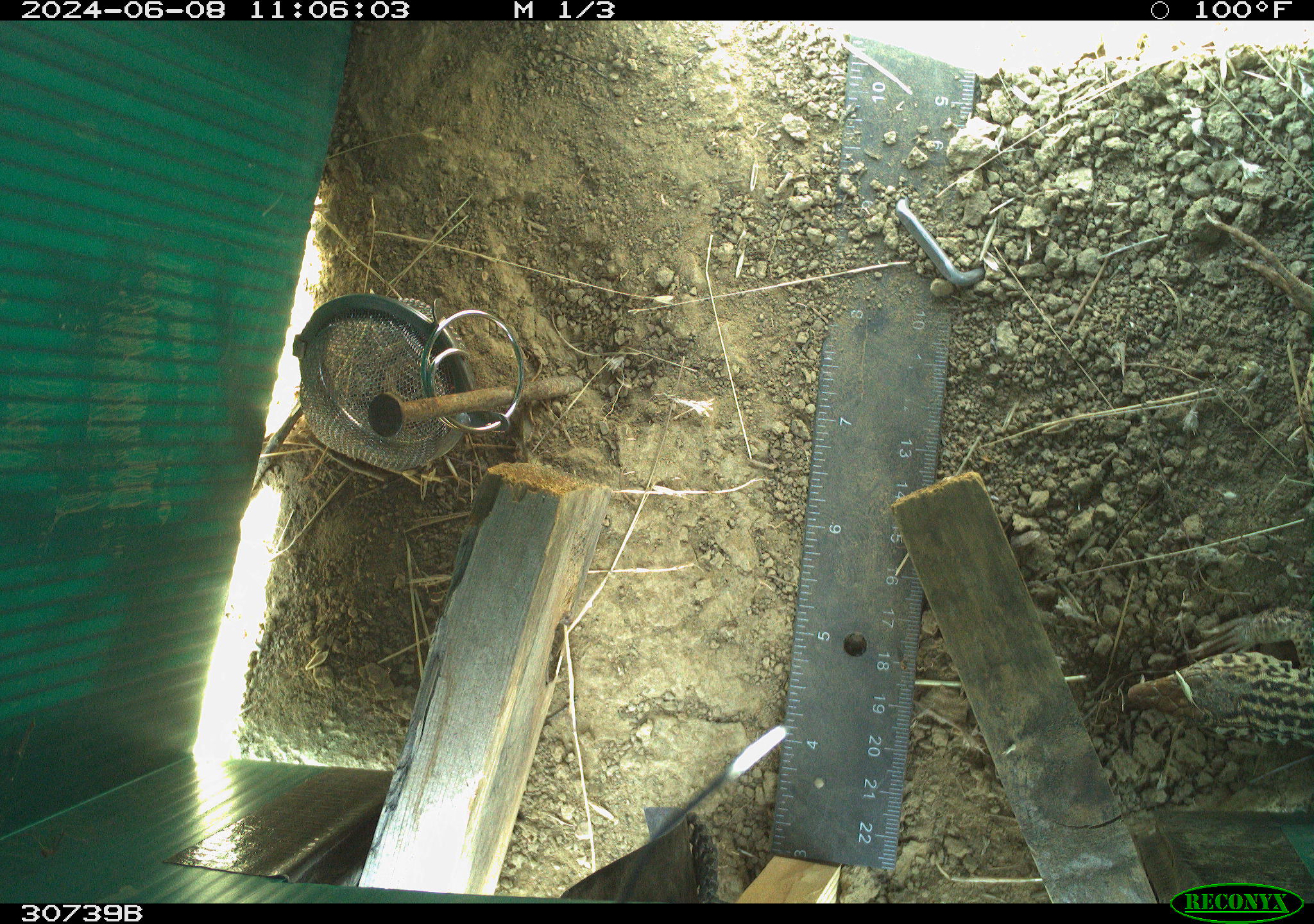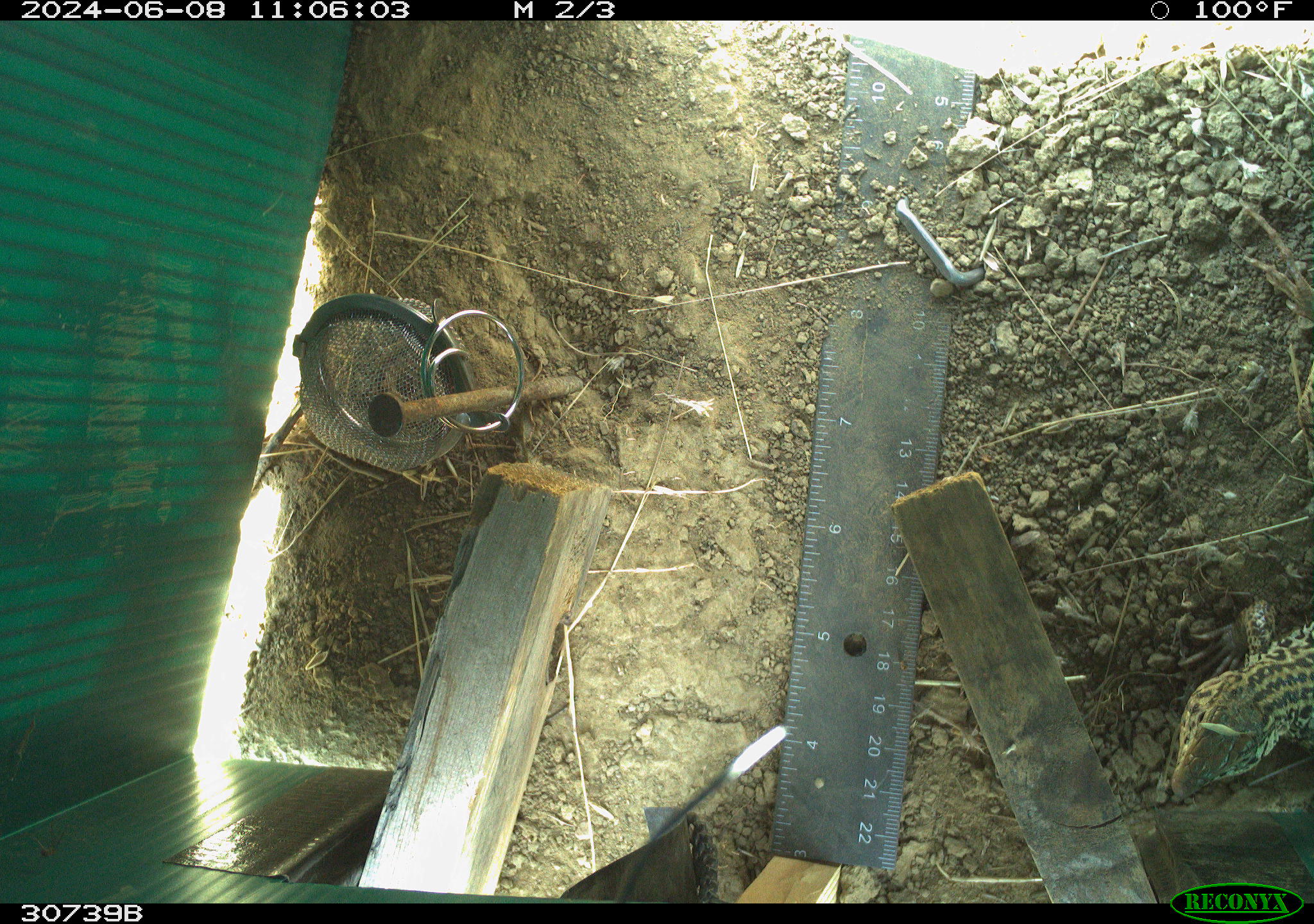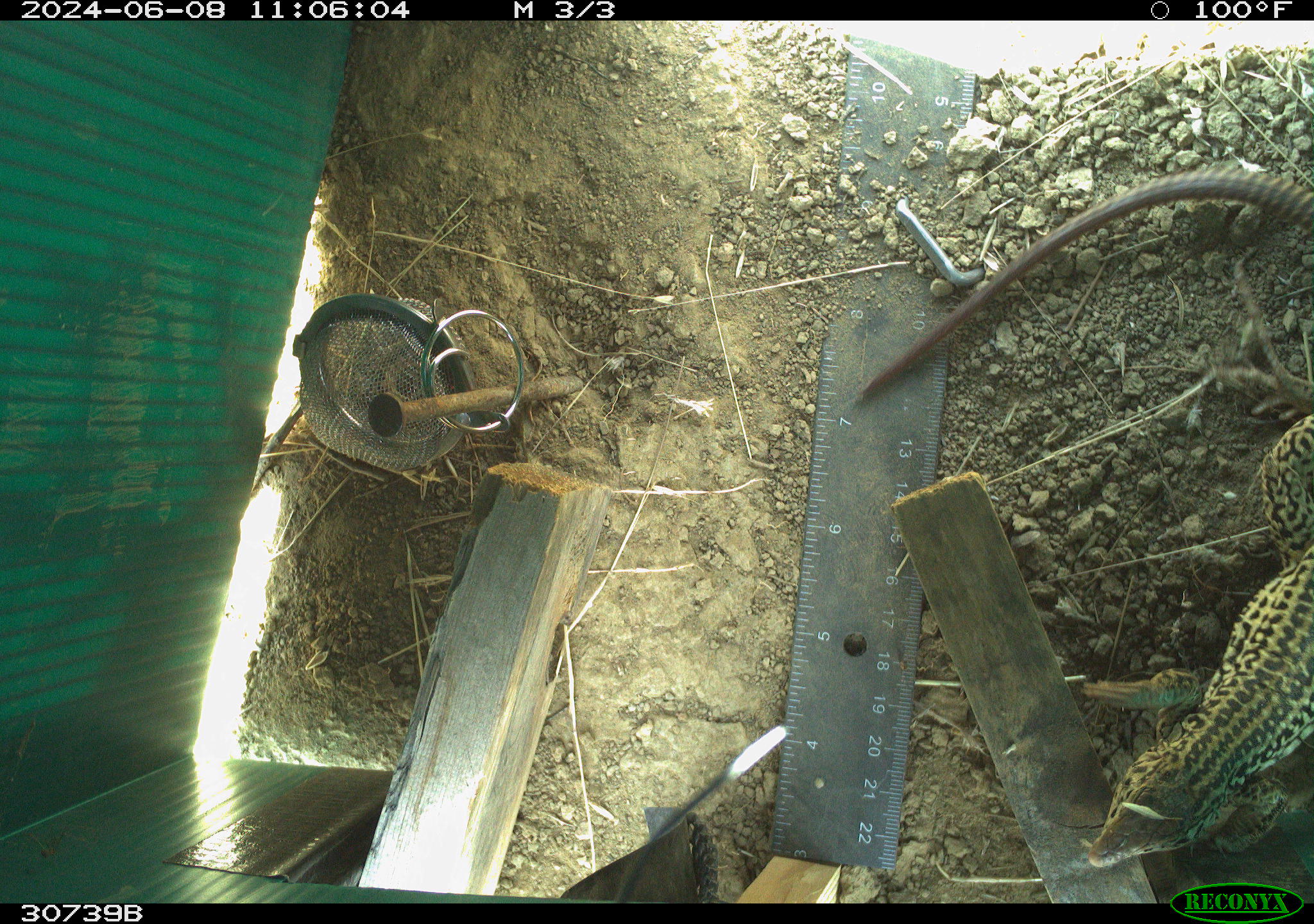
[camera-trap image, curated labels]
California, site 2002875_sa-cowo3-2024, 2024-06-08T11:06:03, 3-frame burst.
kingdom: Animalia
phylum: Chordata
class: Reptilia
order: Squamata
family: Teiidae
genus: Aspidoscelis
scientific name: Aspidoscelis tigris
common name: western whiptail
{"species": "western whiptail (Aspidoscelis tigris)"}